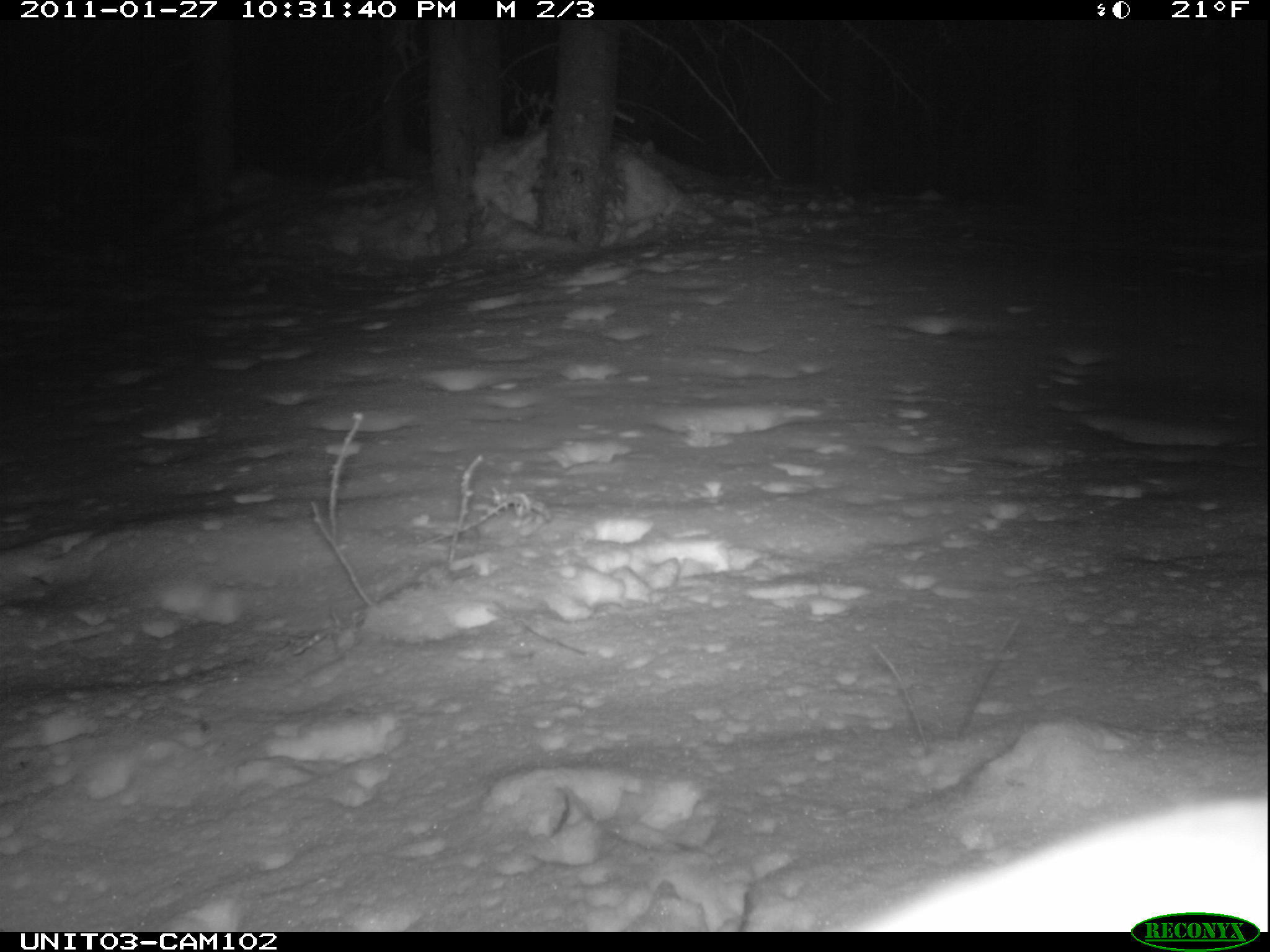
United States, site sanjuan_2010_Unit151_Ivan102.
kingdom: Animalia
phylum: Chordata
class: Mammalia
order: Lagomorpha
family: Leporidae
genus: Lepus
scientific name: Lepus americanus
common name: snowshoe hare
Lepus americanus (snowshoe hare).